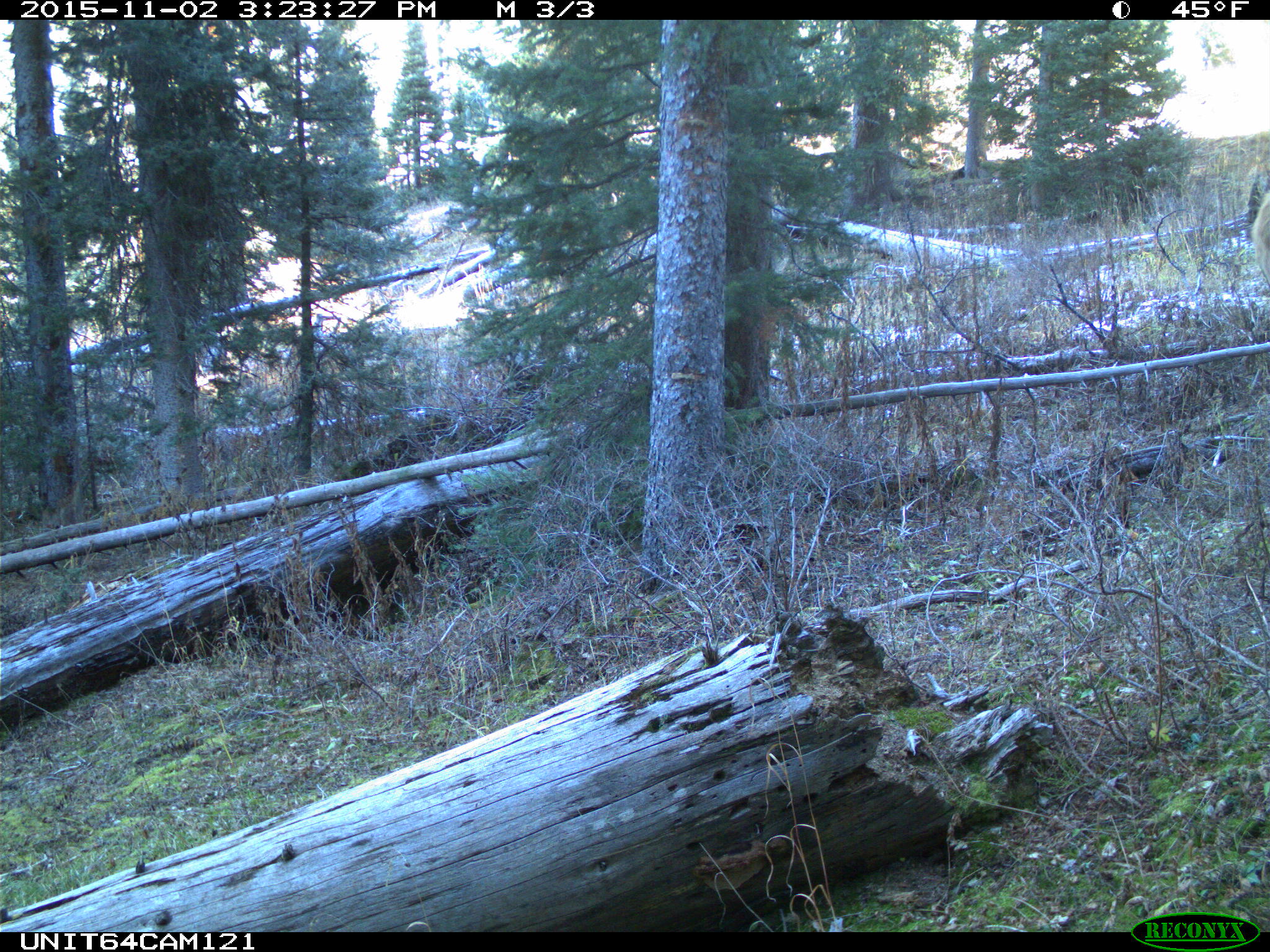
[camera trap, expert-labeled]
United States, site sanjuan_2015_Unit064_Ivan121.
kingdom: Animalia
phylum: Chordata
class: Mammalia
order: Artiodactyla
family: Cervidae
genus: Cervus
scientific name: Cervus elaphus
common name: red deer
Cervus elaphus (red deer).